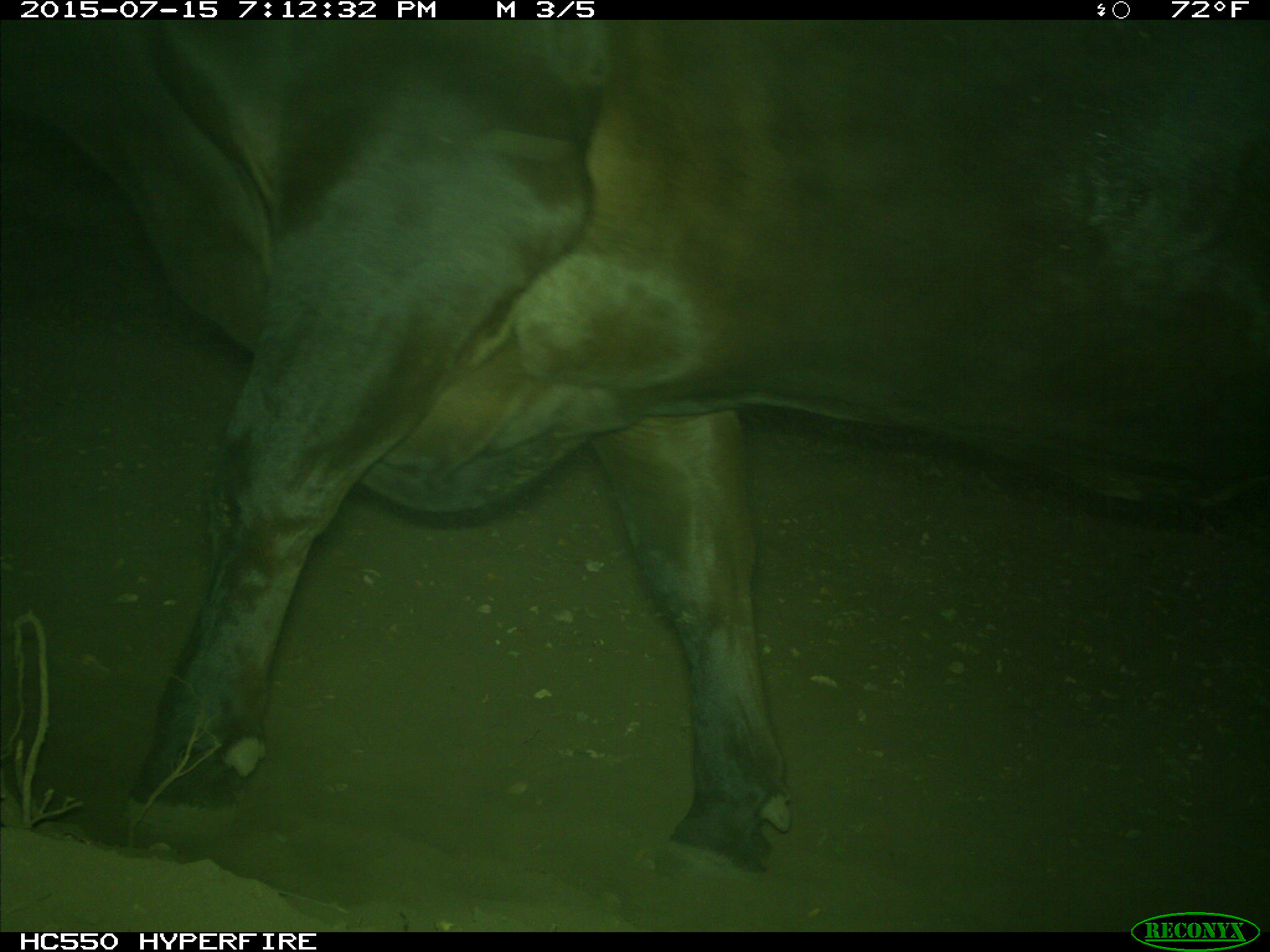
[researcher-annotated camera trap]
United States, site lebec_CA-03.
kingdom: Animalia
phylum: Chordata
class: Mammalia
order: Artiodactyla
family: Bovidae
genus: Bos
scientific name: Bos taurus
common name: domestic cow